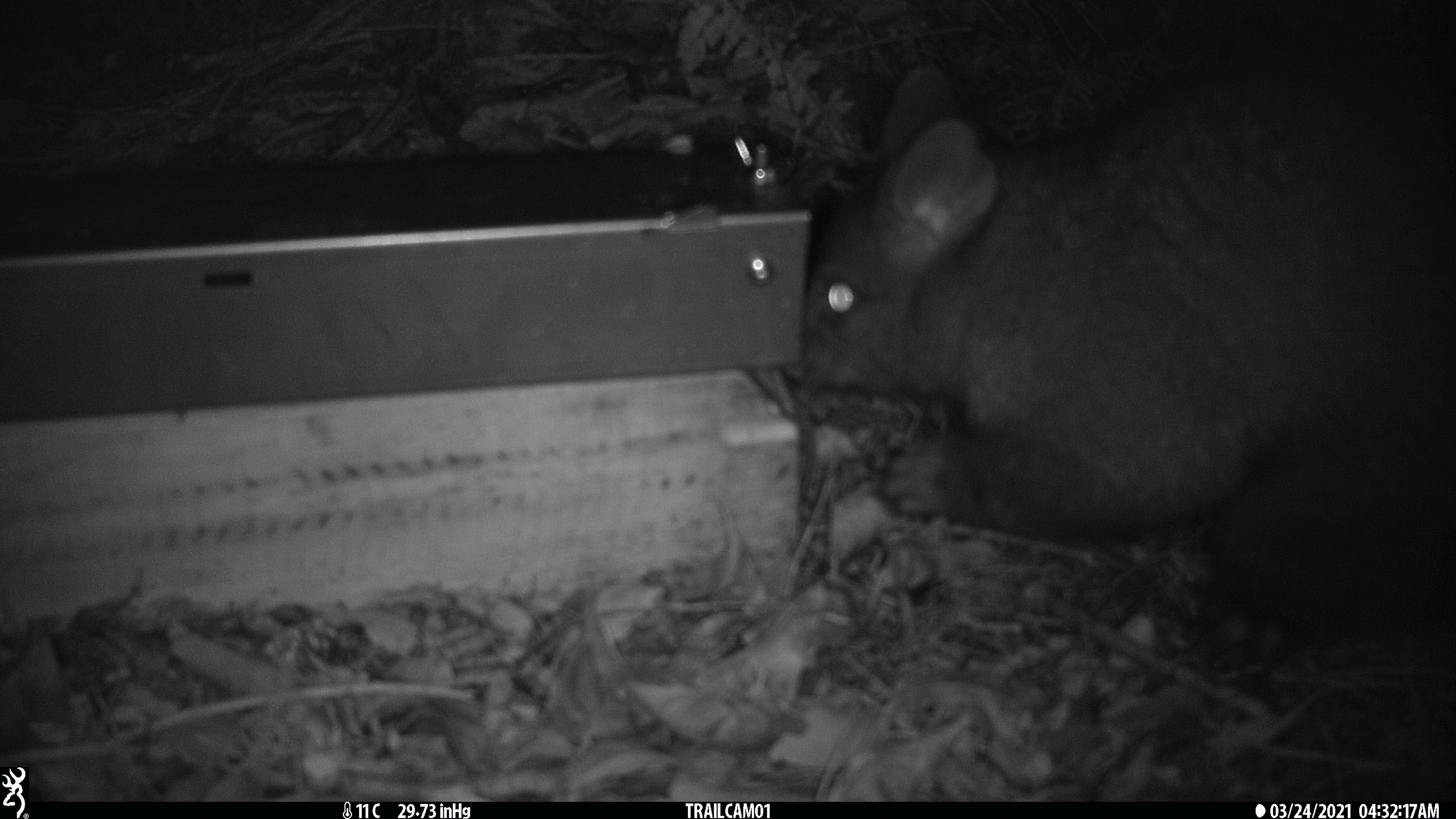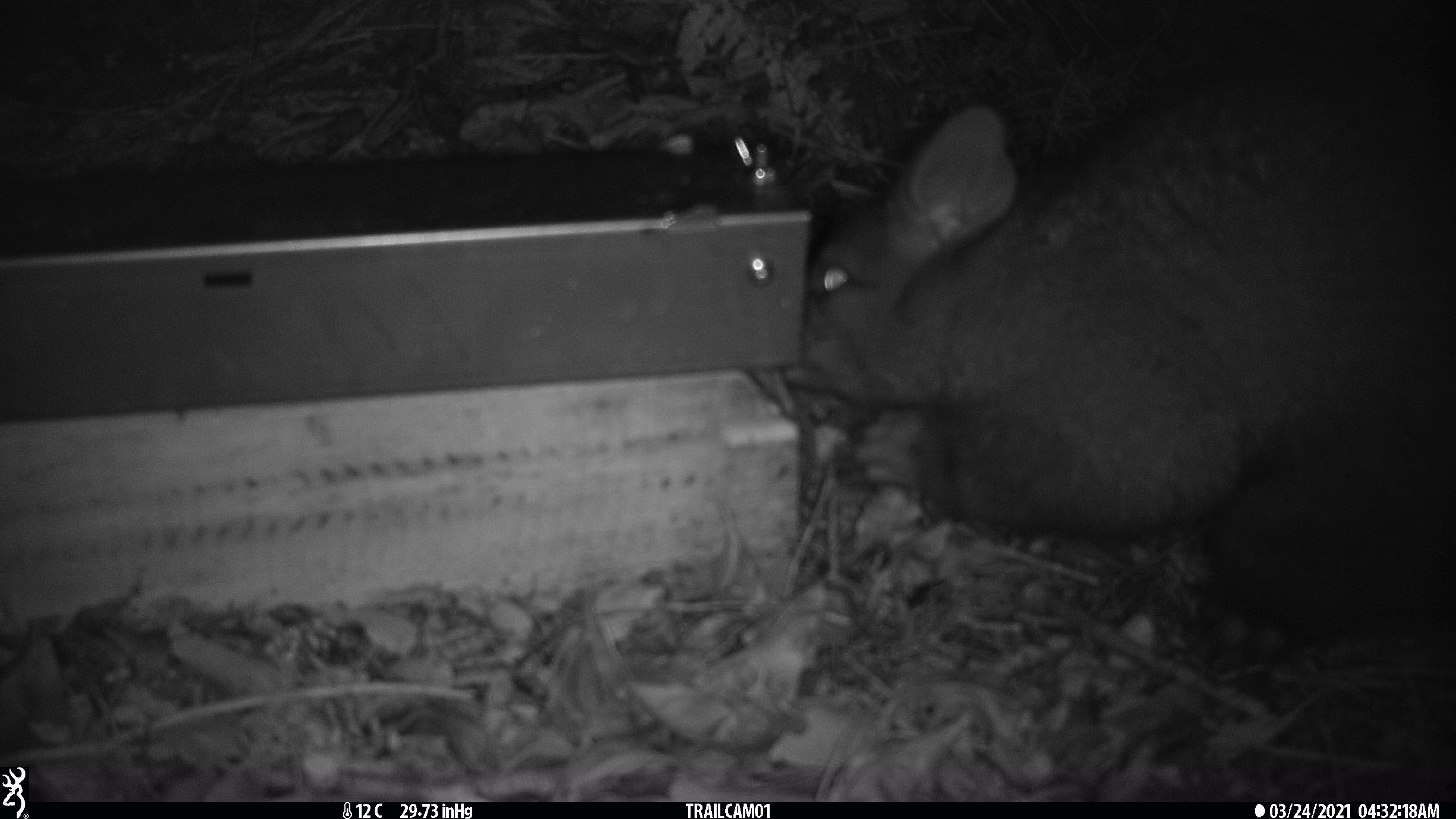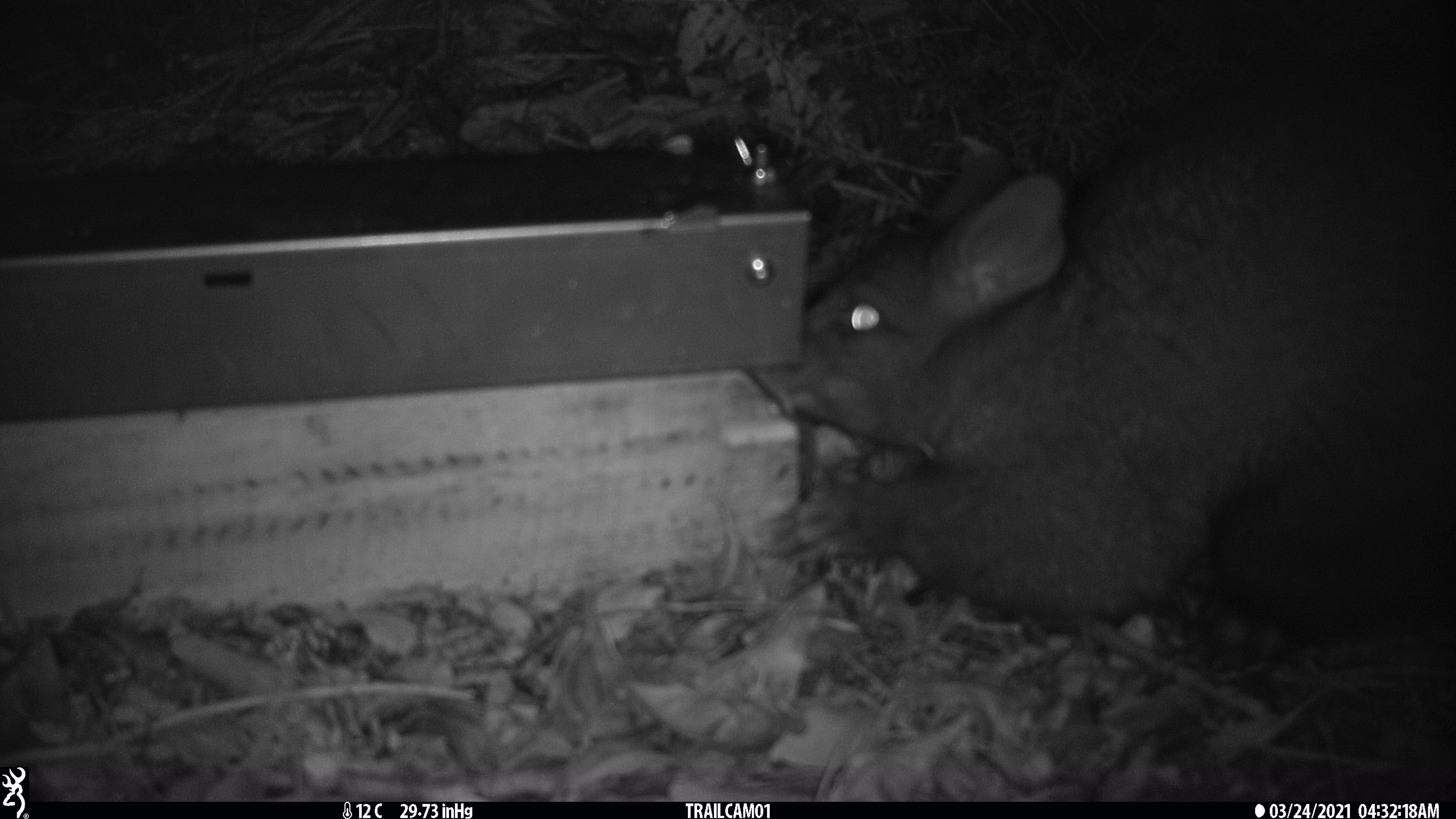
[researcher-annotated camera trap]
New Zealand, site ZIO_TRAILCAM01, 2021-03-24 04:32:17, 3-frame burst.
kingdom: Animalia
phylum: Chordata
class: Mammalia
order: Diprotodontia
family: Phalangeridae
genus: Trichosurus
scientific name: Trichosurus vulpecula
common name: common brushtail possum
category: possum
Possum (common brushtail possum) (Trichosurus vulpecula).